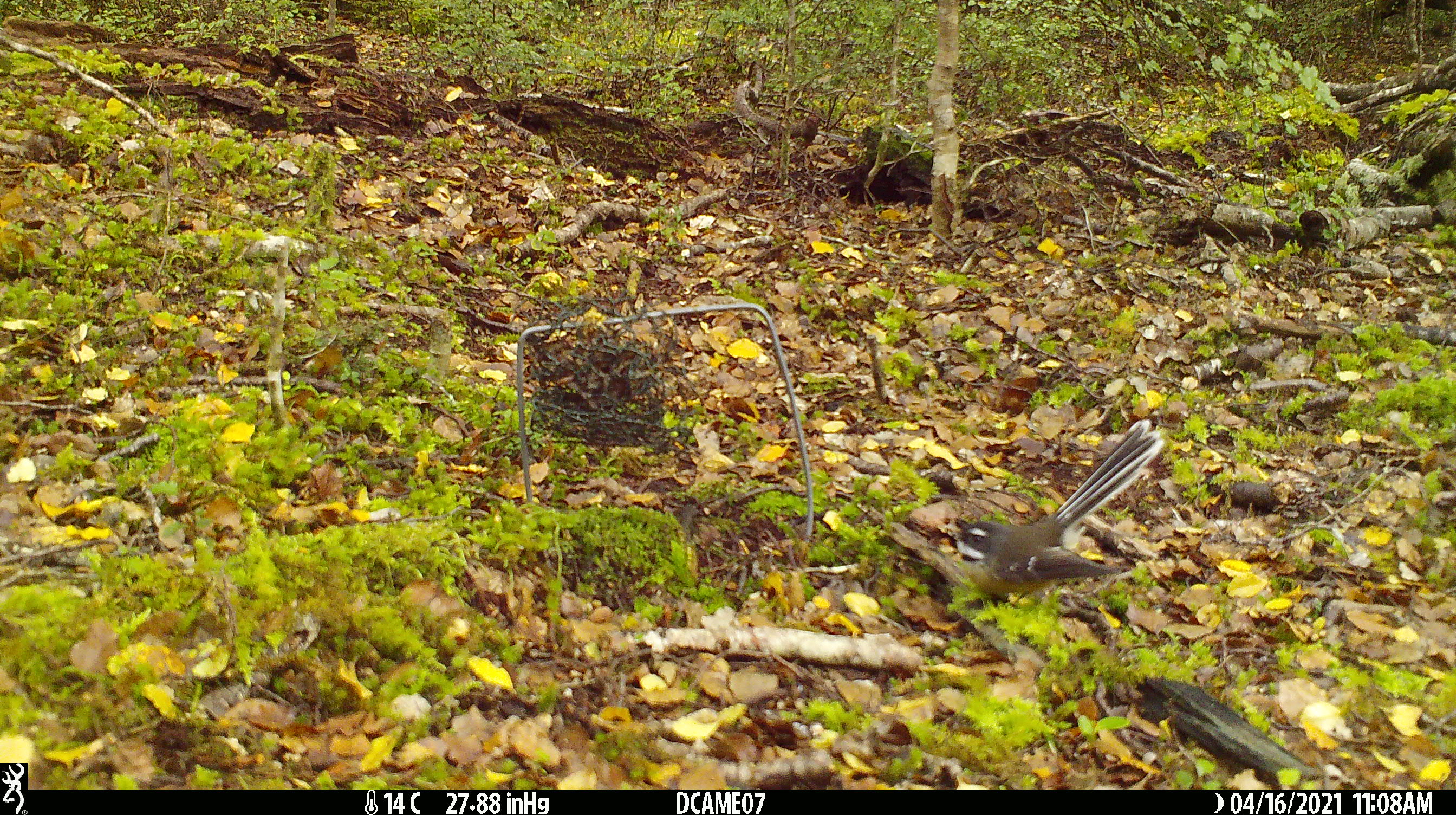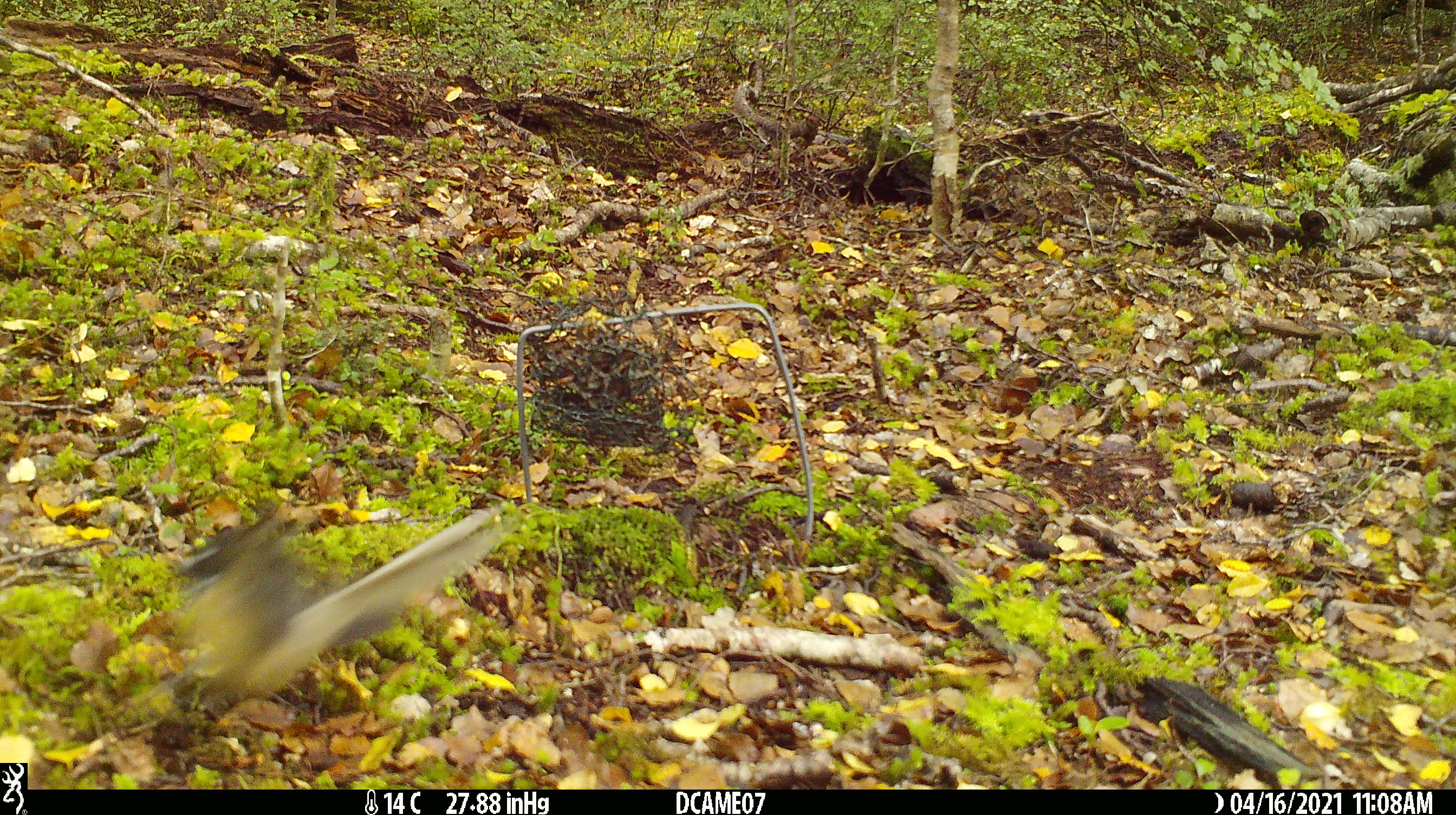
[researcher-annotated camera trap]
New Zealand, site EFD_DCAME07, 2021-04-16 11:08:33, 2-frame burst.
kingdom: Animalia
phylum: Chordata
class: Aves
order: Passeriformes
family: Rhipiduridae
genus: Rhipidura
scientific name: Rhipidura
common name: fantails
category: fantail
Fantail (fantails) (Rhipidura).